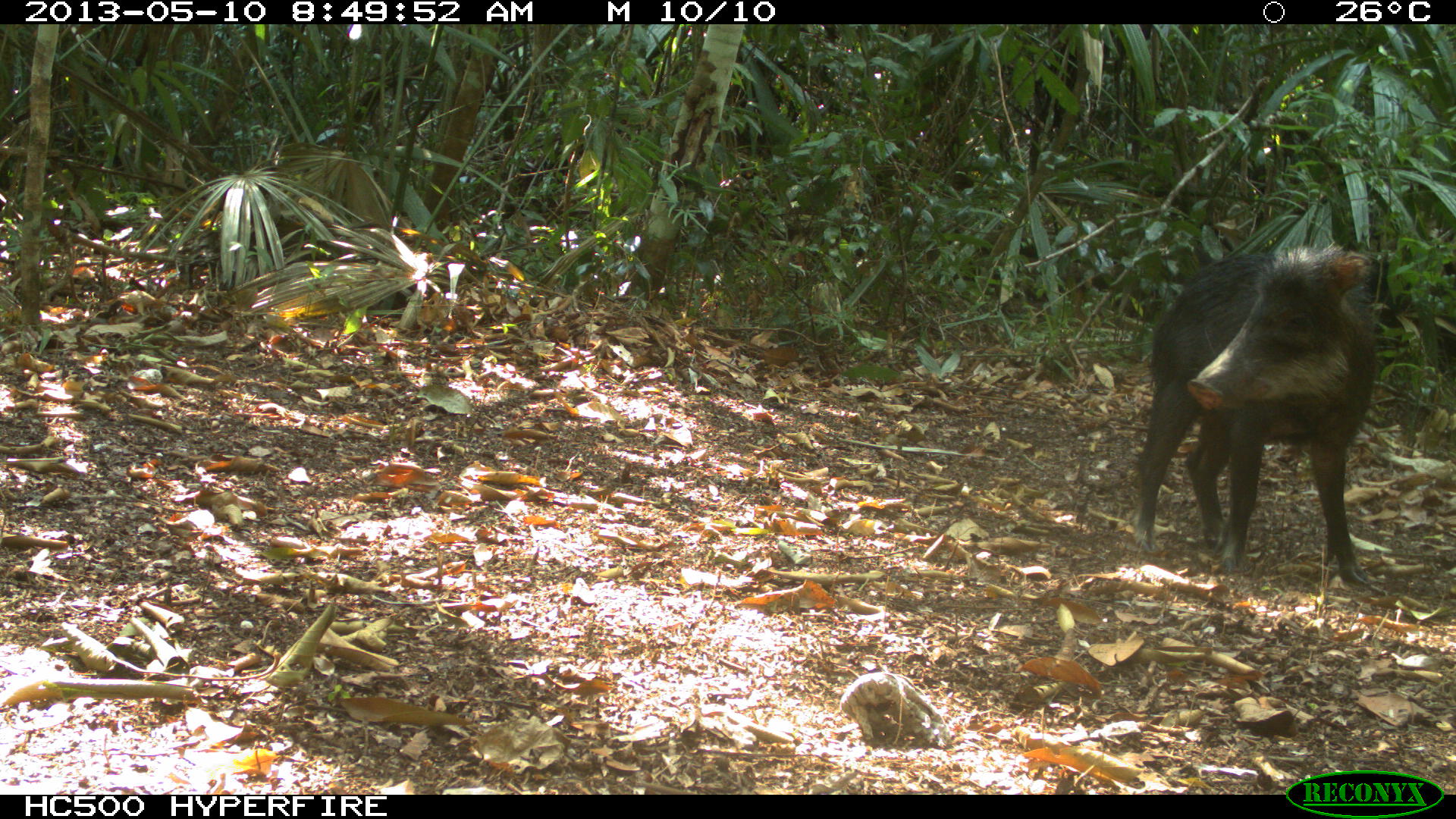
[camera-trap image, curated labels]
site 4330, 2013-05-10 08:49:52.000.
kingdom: Animalia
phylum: Chordata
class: Mammalia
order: Artiodactyla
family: Tayassuidae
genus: Tayassu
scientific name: Tayassu pecari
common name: white-lipped peccary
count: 4